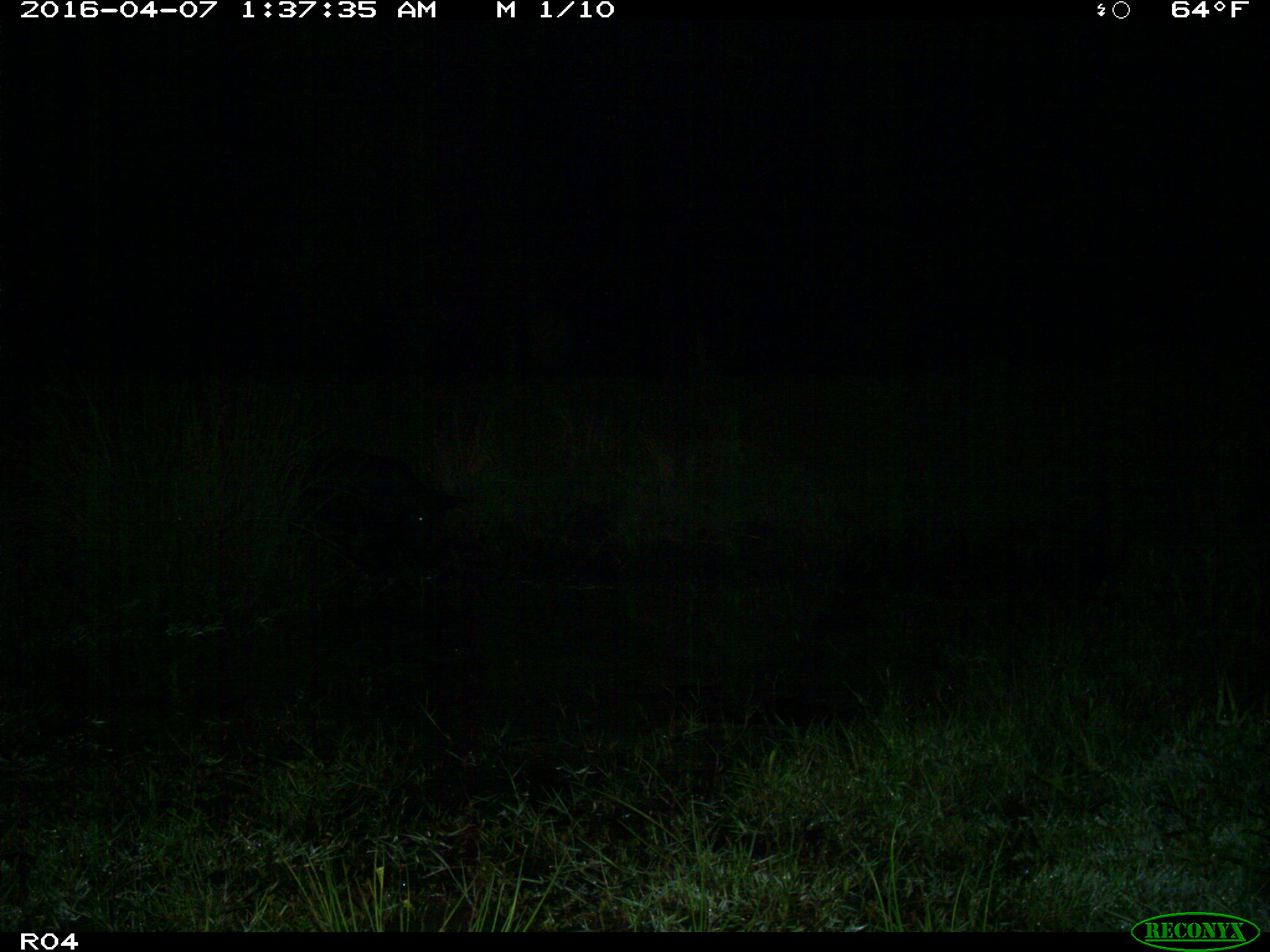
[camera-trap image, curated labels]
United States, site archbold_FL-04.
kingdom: Animalia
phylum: Chordata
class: Mammalia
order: Artiodactyla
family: Suidae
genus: Sus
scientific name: Sus scrofa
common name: wild boar